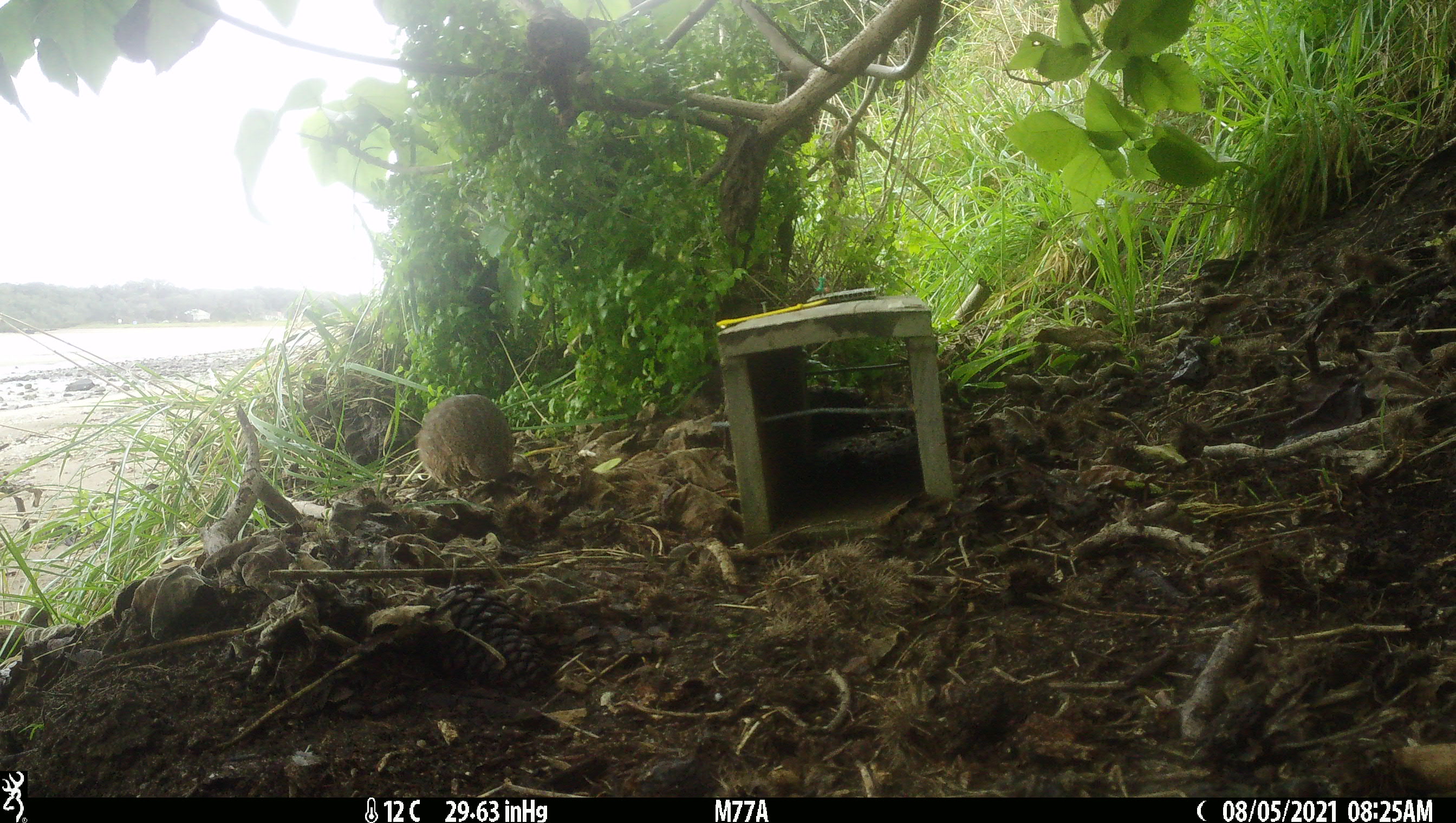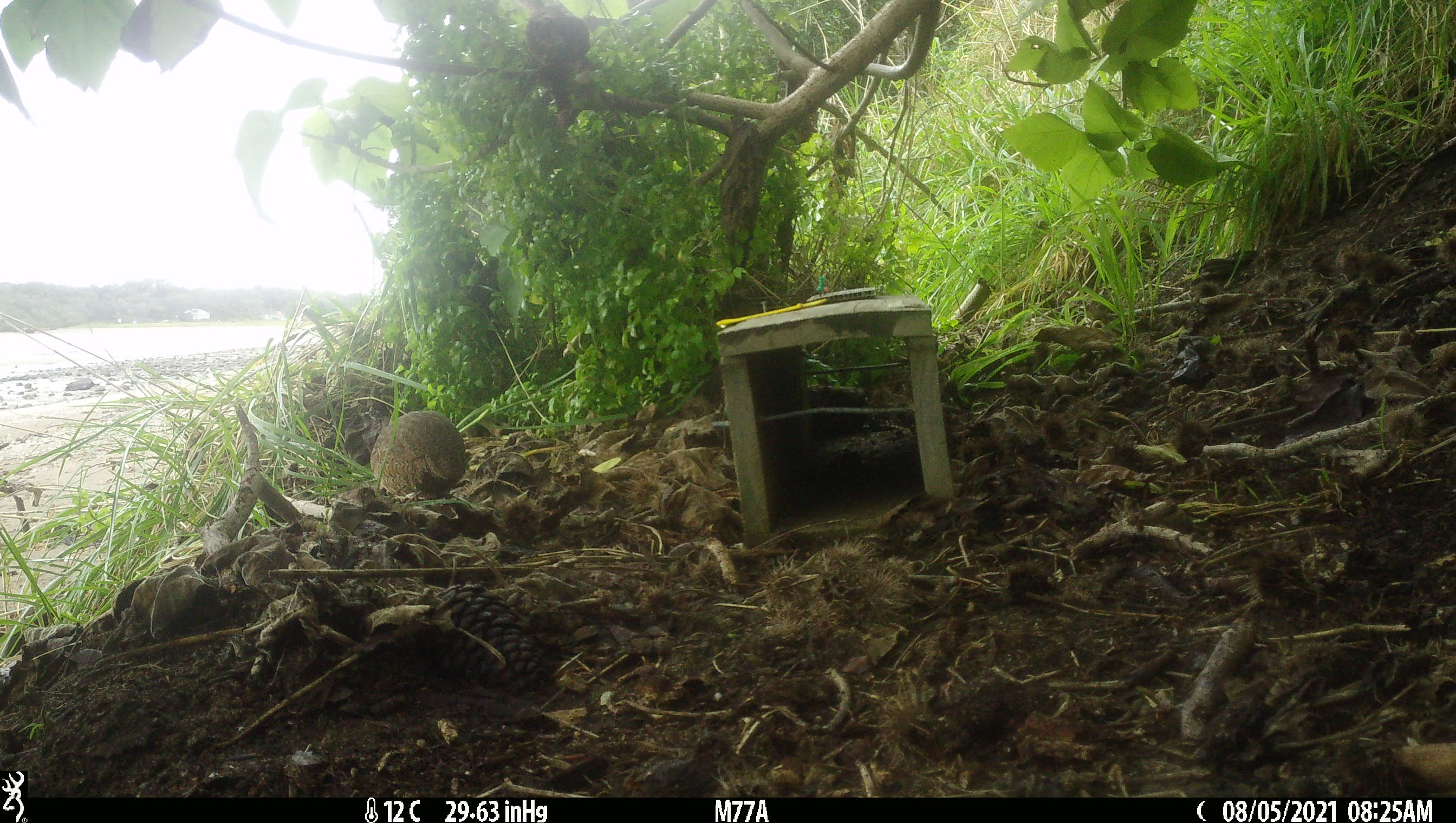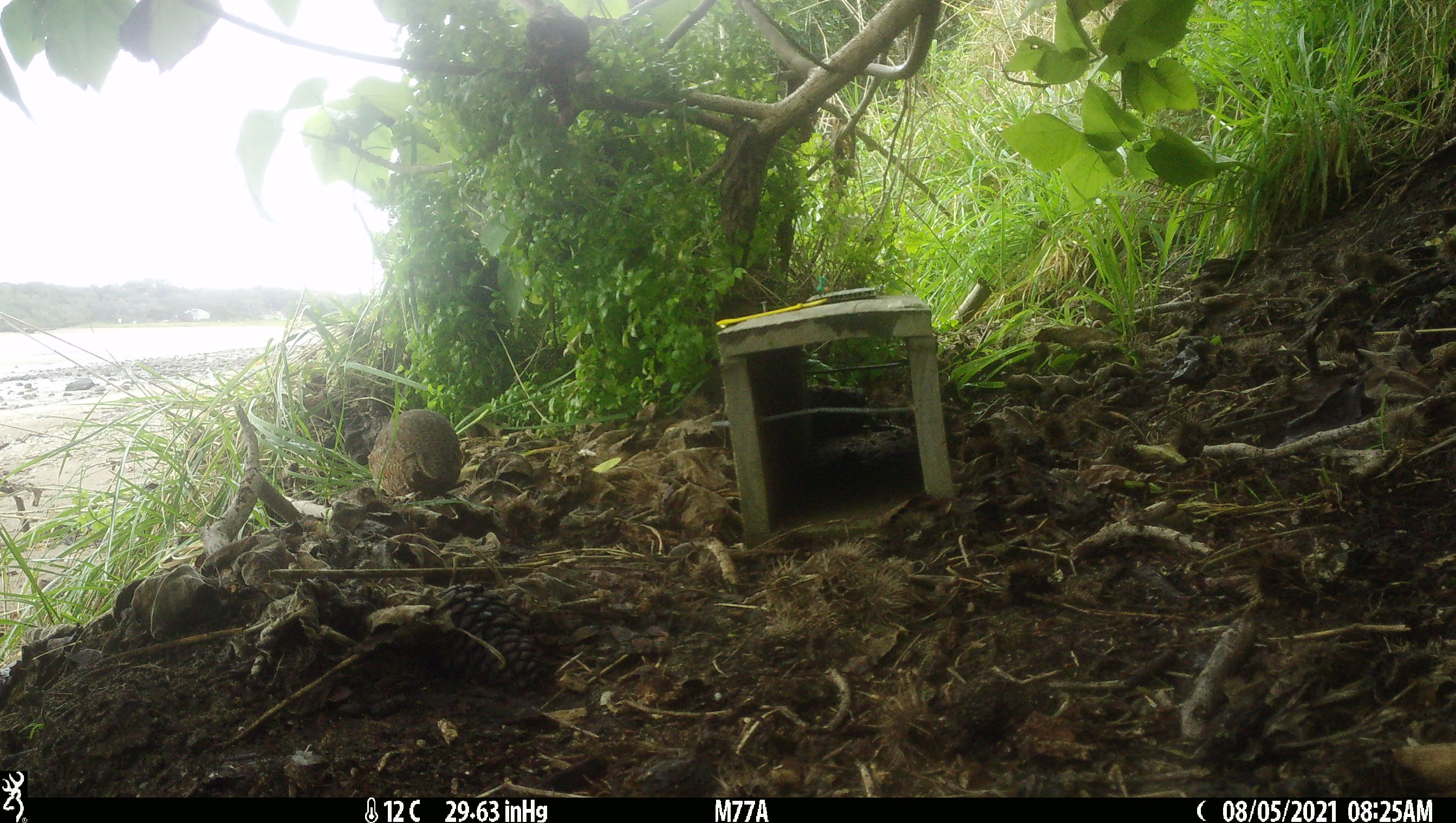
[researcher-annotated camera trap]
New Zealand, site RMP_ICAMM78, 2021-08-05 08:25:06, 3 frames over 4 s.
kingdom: Animalia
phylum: Chordata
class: Aves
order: Galliformes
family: Phasianidae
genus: Synoicus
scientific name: Synoicus ypsilophorus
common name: brown quail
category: quail brown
Quail brown (brown quail) (Synoicus ypsilophorus).